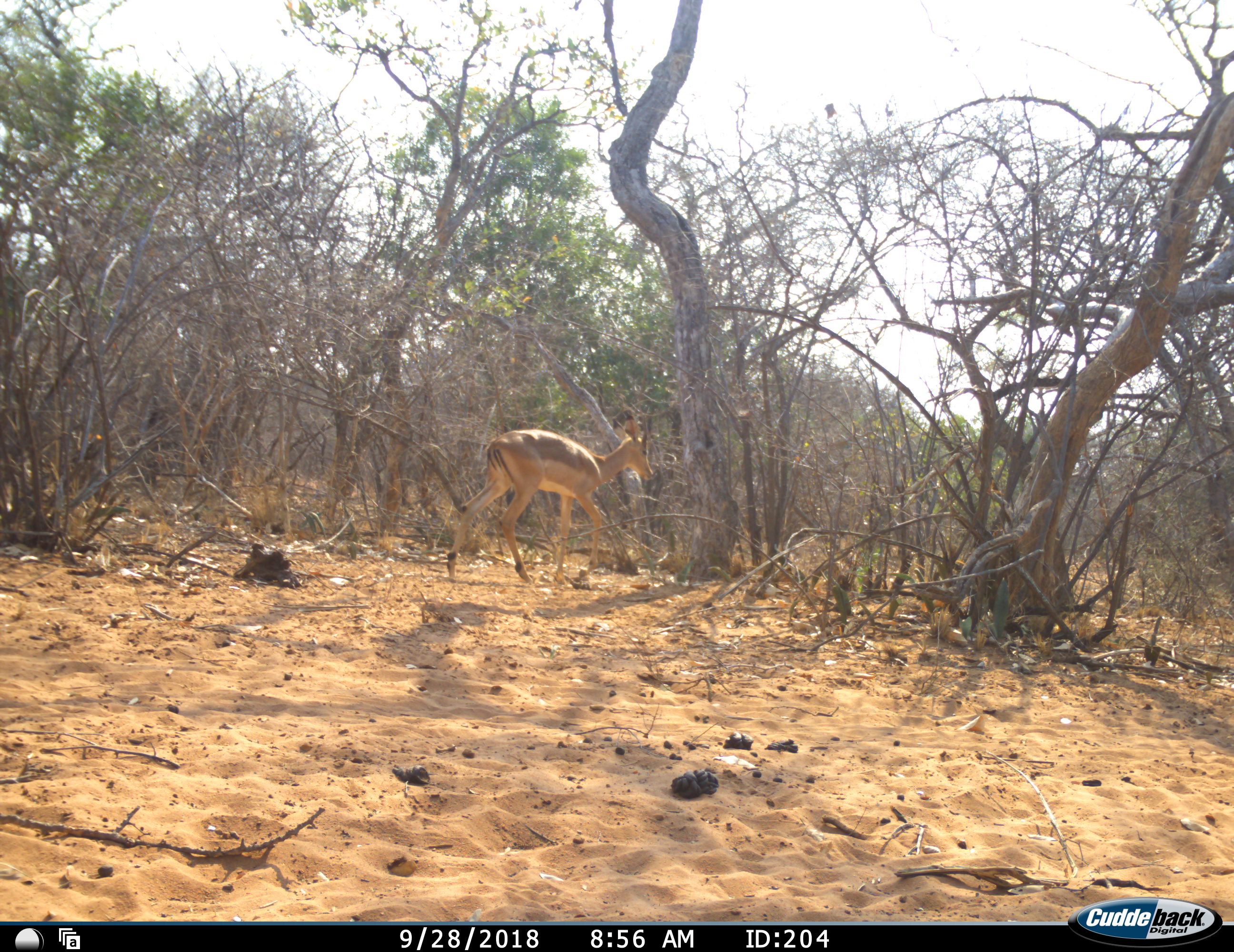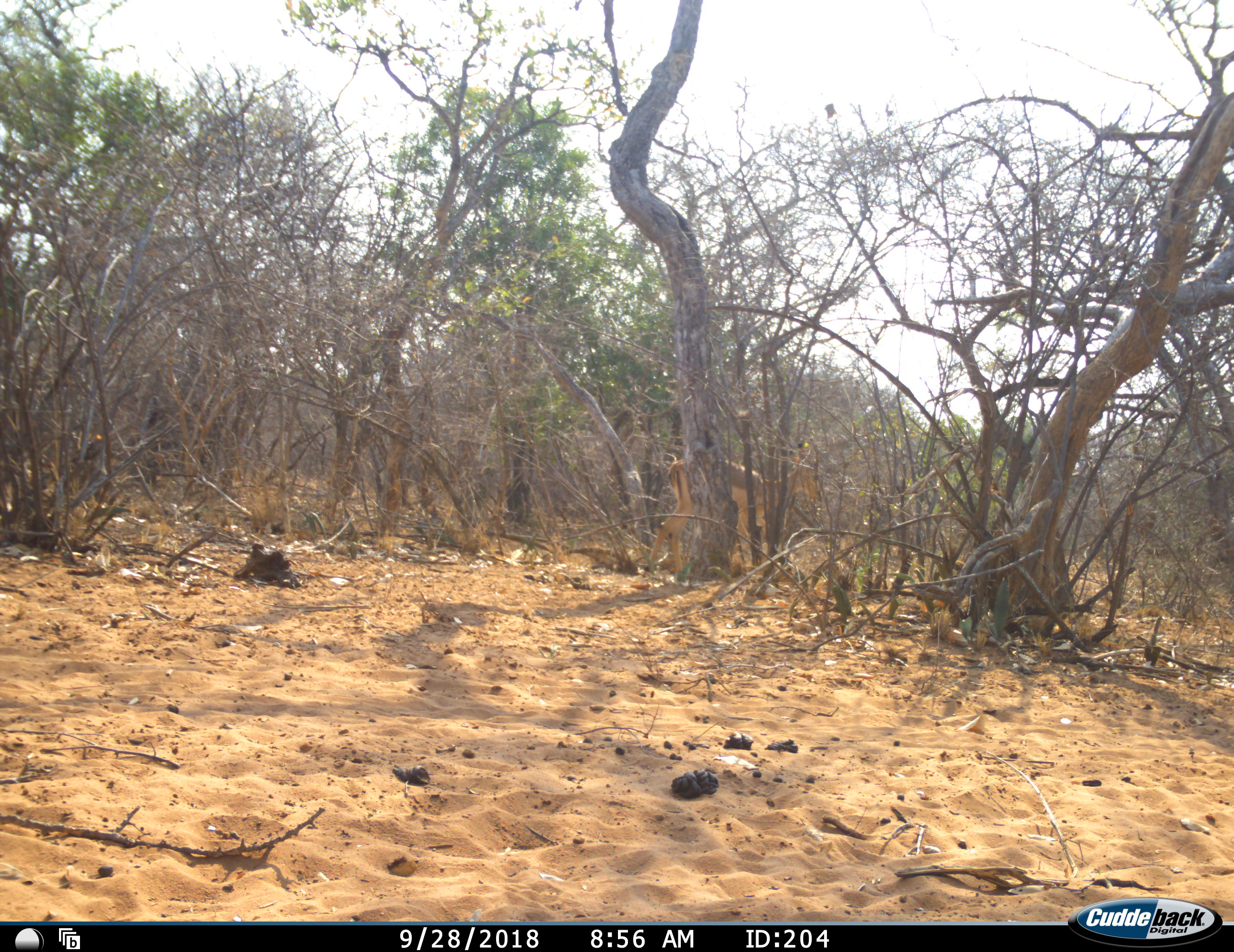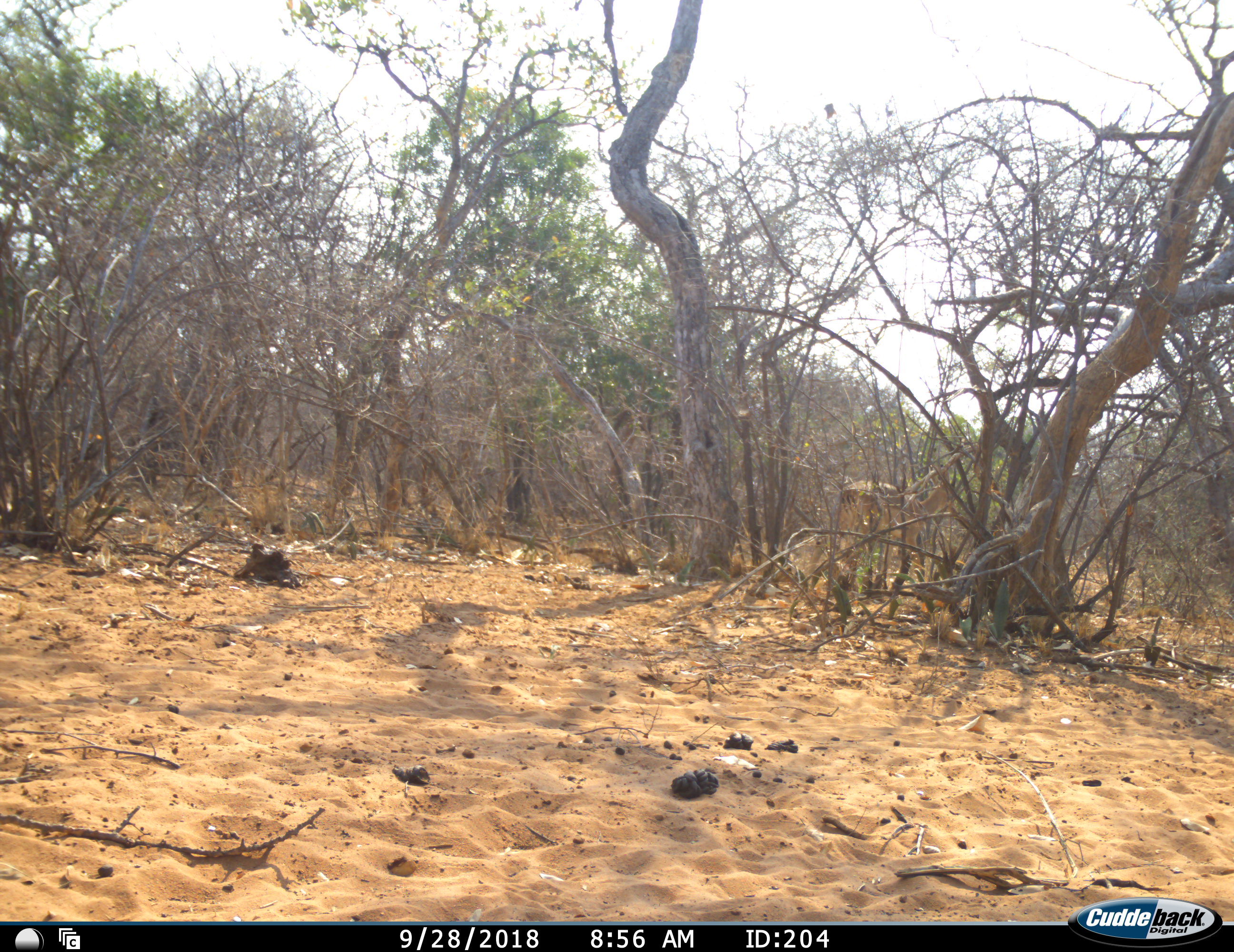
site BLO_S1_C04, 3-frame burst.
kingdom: Animalia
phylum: Chordata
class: Mammalia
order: Artiodactyla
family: Bovidae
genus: Aepyceros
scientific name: Aepyceros melampus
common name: impala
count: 1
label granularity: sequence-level